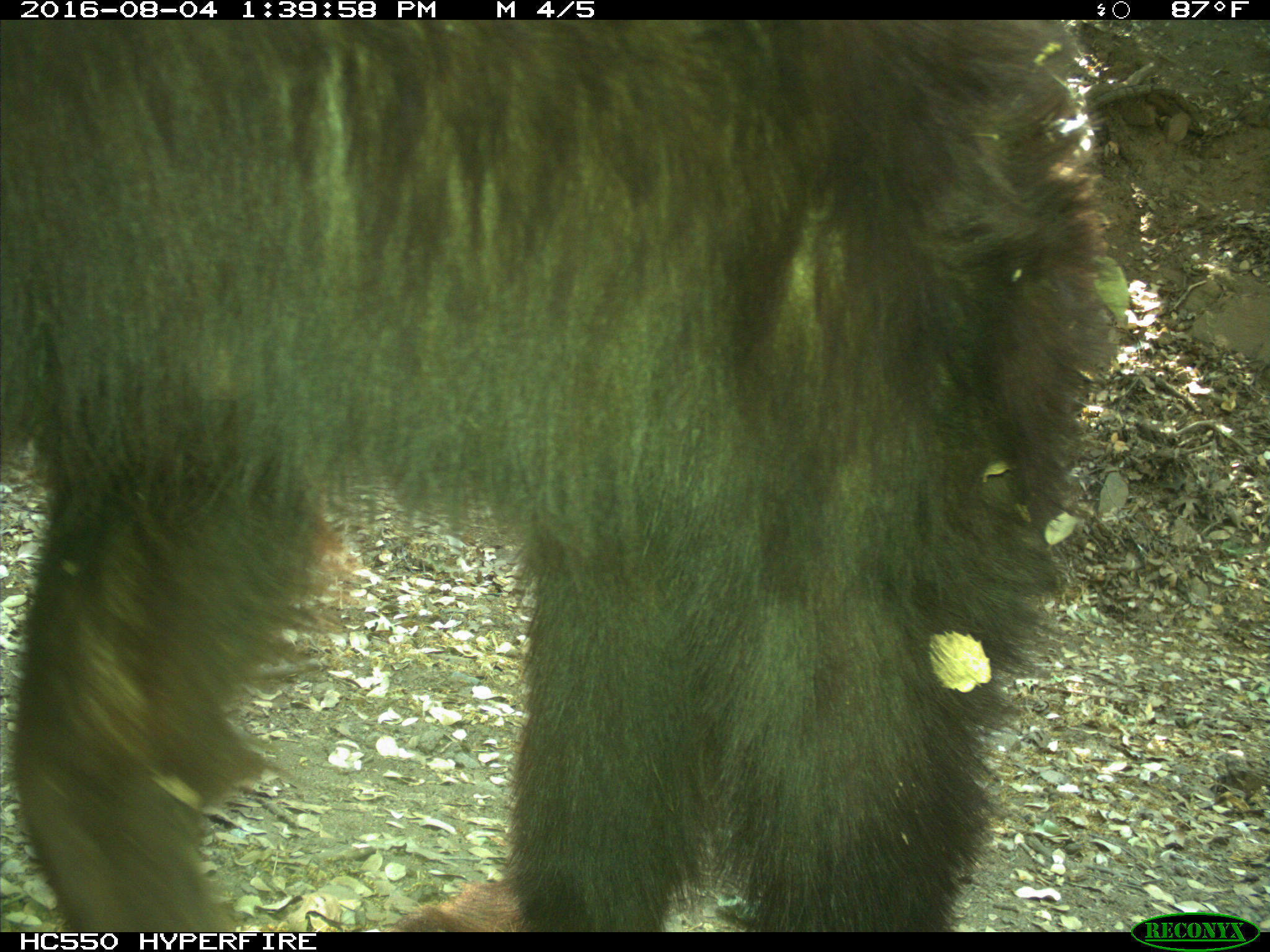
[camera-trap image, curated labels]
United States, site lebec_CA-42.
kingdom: Animalia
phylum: Chordata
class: Mammalia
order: Carnivora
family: Ursidae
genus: Ursus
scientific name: Ursus americanus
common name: american black bear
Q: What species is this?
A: Ursus americanus (american black bear).